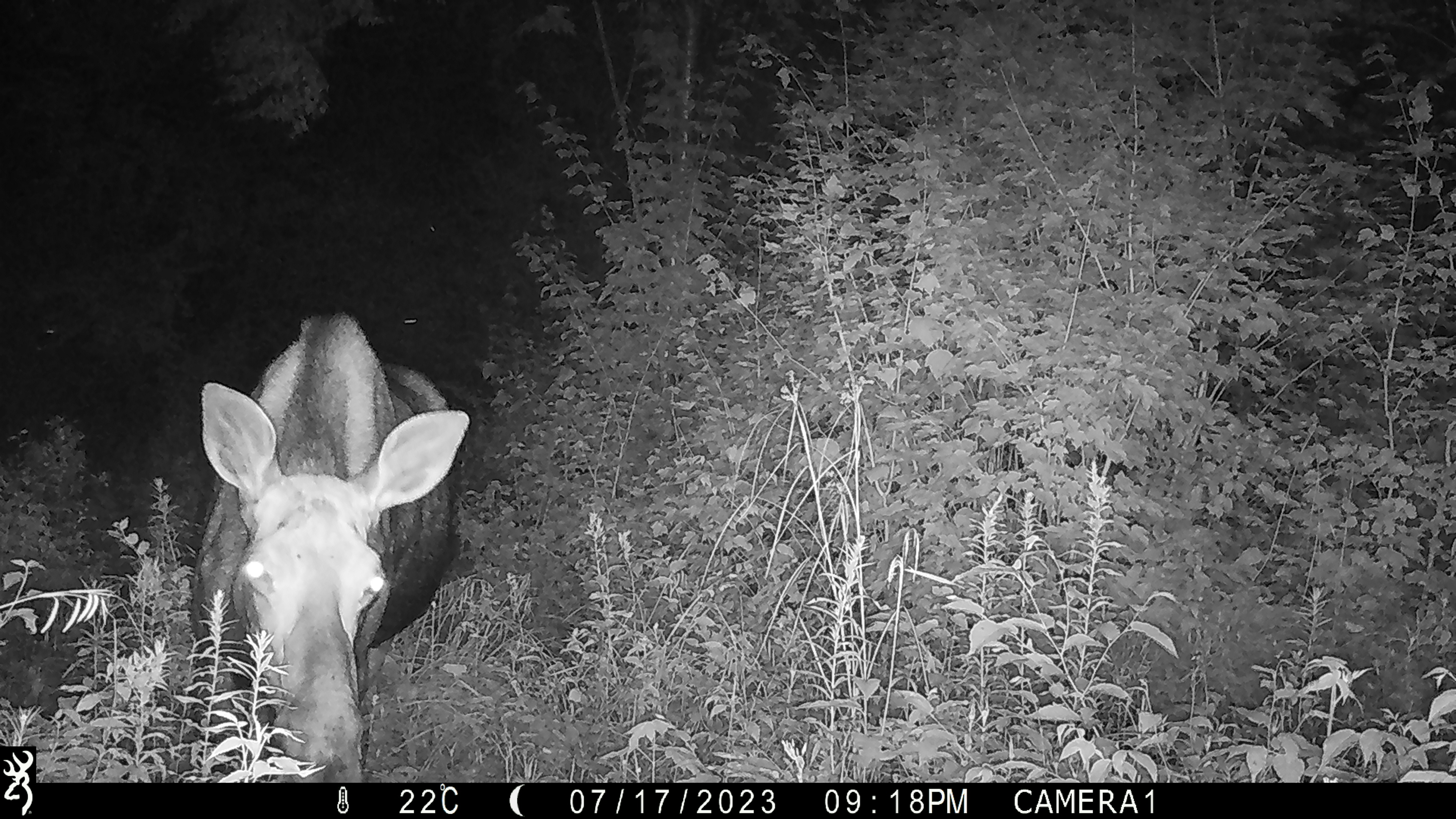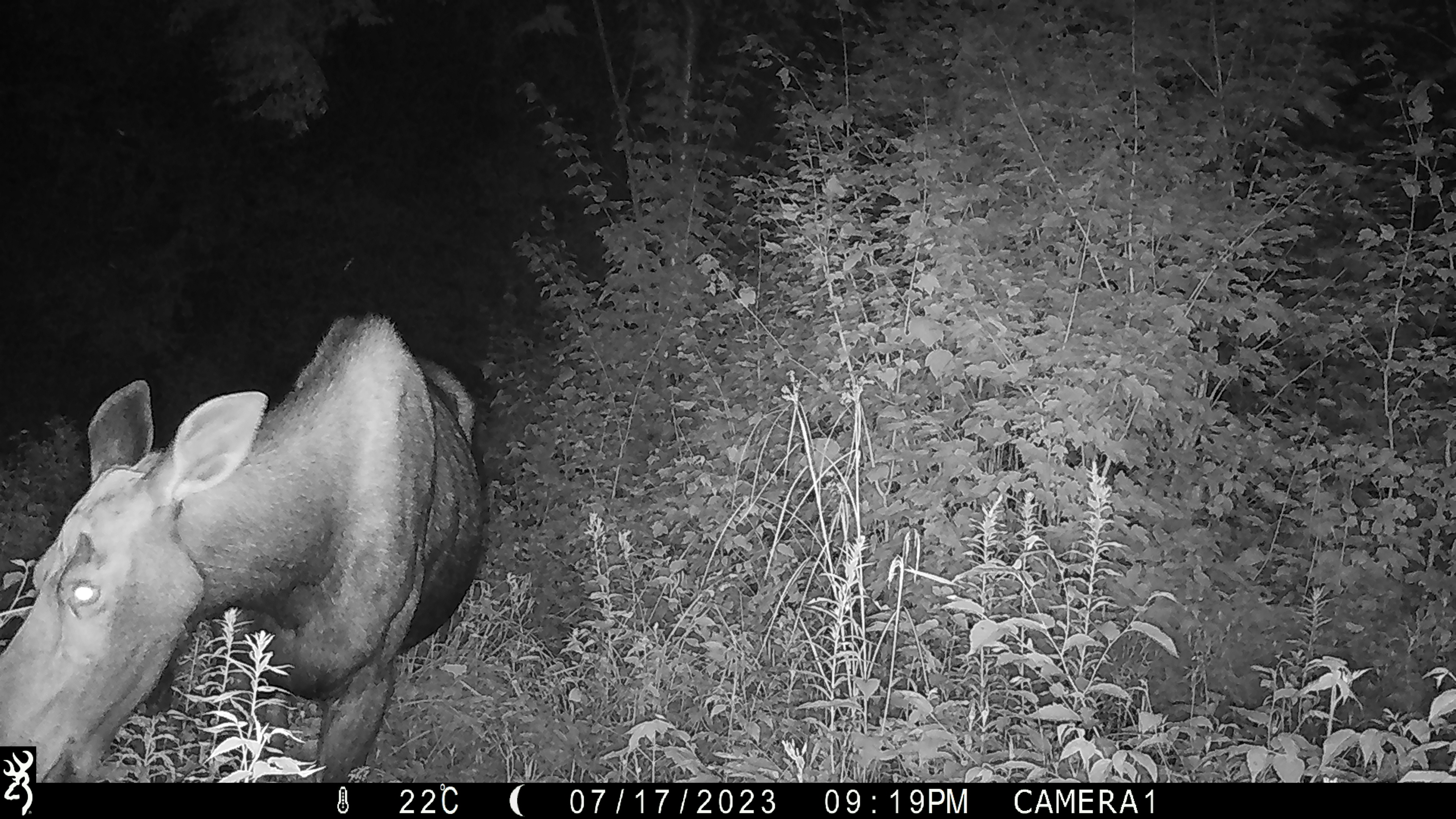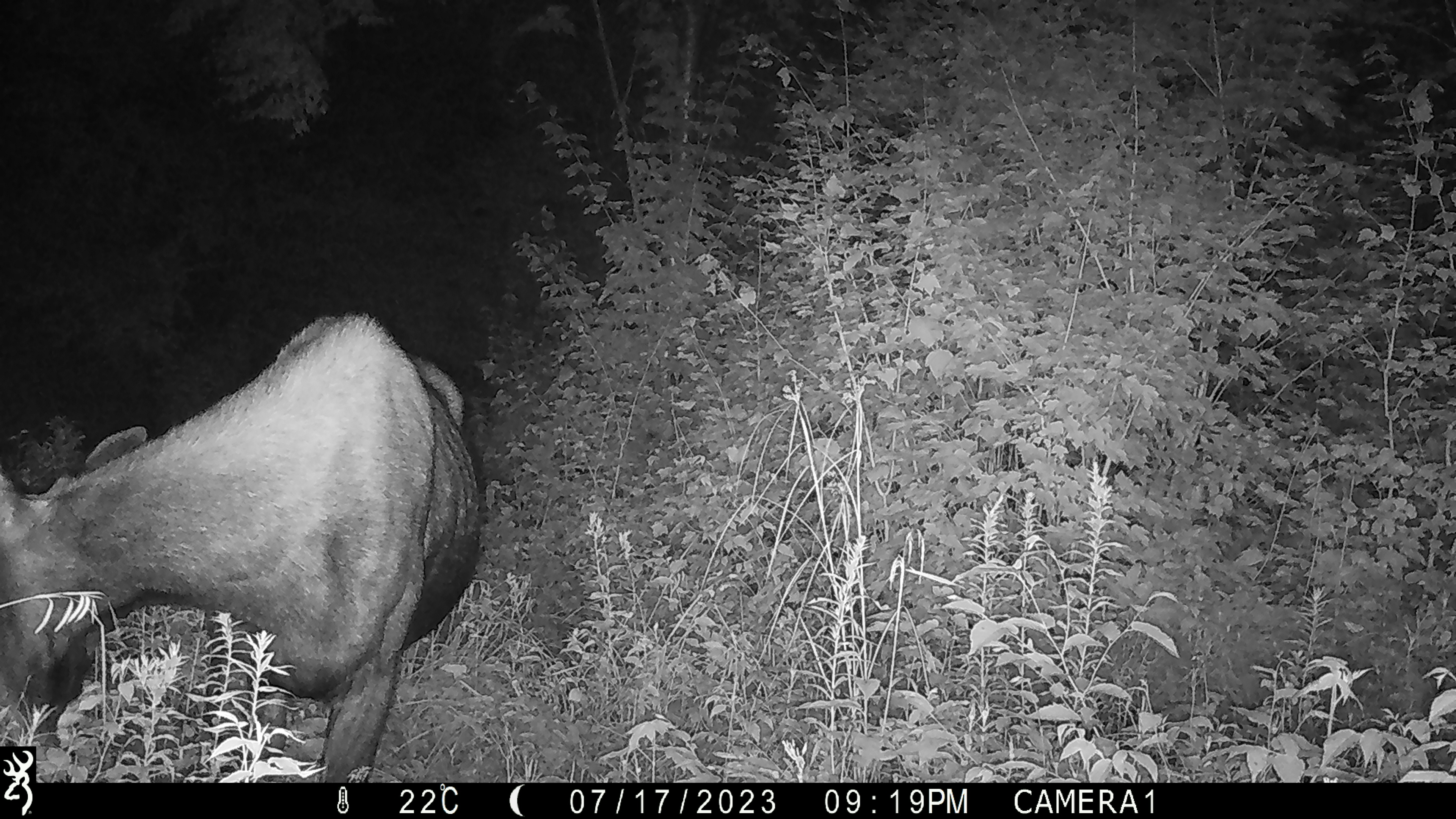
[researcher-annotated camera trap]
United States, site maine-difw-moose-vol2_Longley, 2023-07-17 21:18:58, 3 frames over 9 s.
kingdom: Animalia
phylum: Chordata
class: Mammalia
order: Artiodactyla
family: Cervidae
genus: Alces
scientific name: Alces alces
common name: moose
Moose (Alces alces).